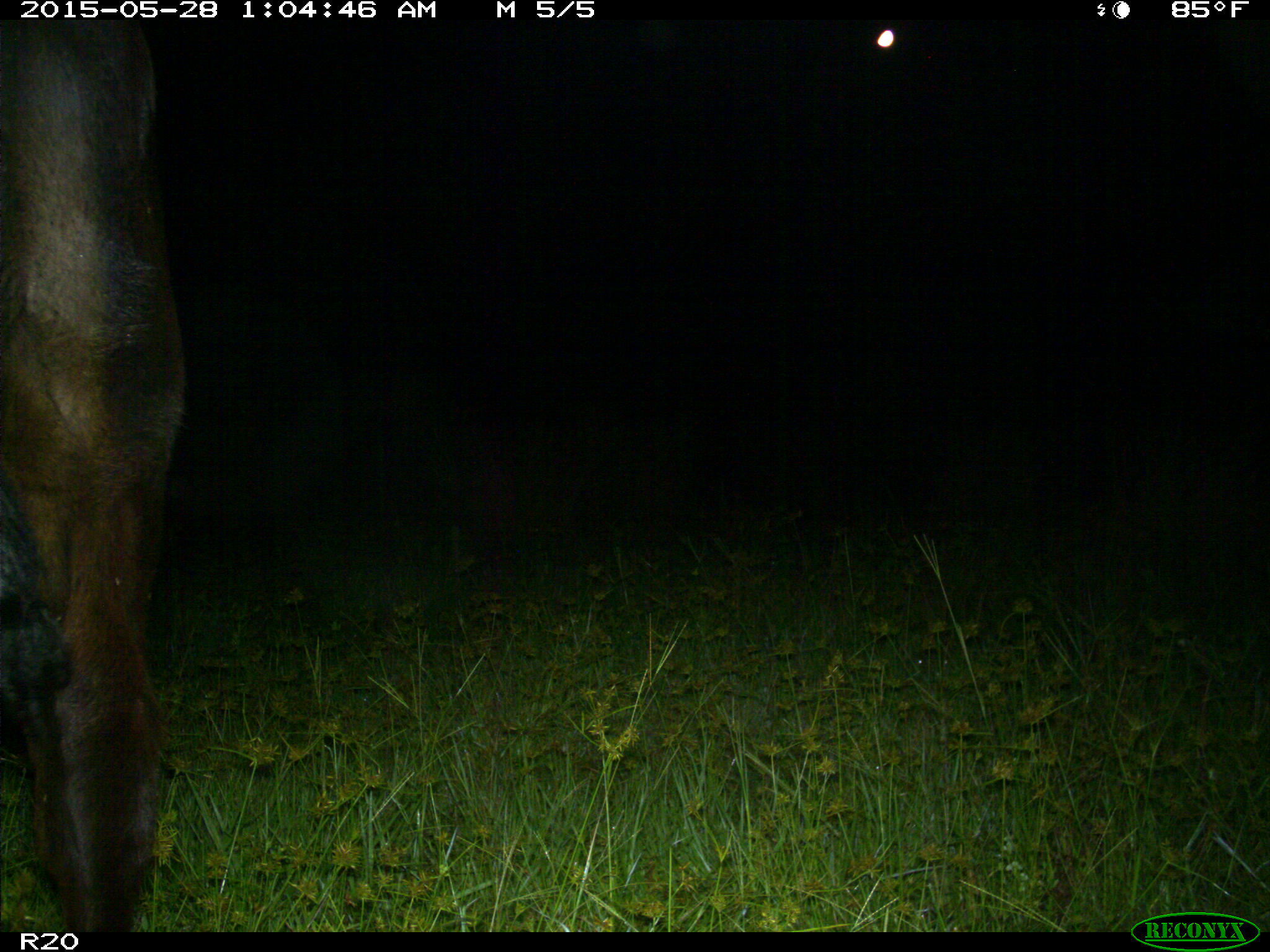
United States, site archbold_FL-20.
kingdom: Animalia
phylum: Chordata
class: Mammalia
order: Artiodactyla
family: Bovidae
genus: Bos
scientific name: Bos taurus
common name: domestic cow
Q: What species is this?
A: Bos taurus (domestic cow).